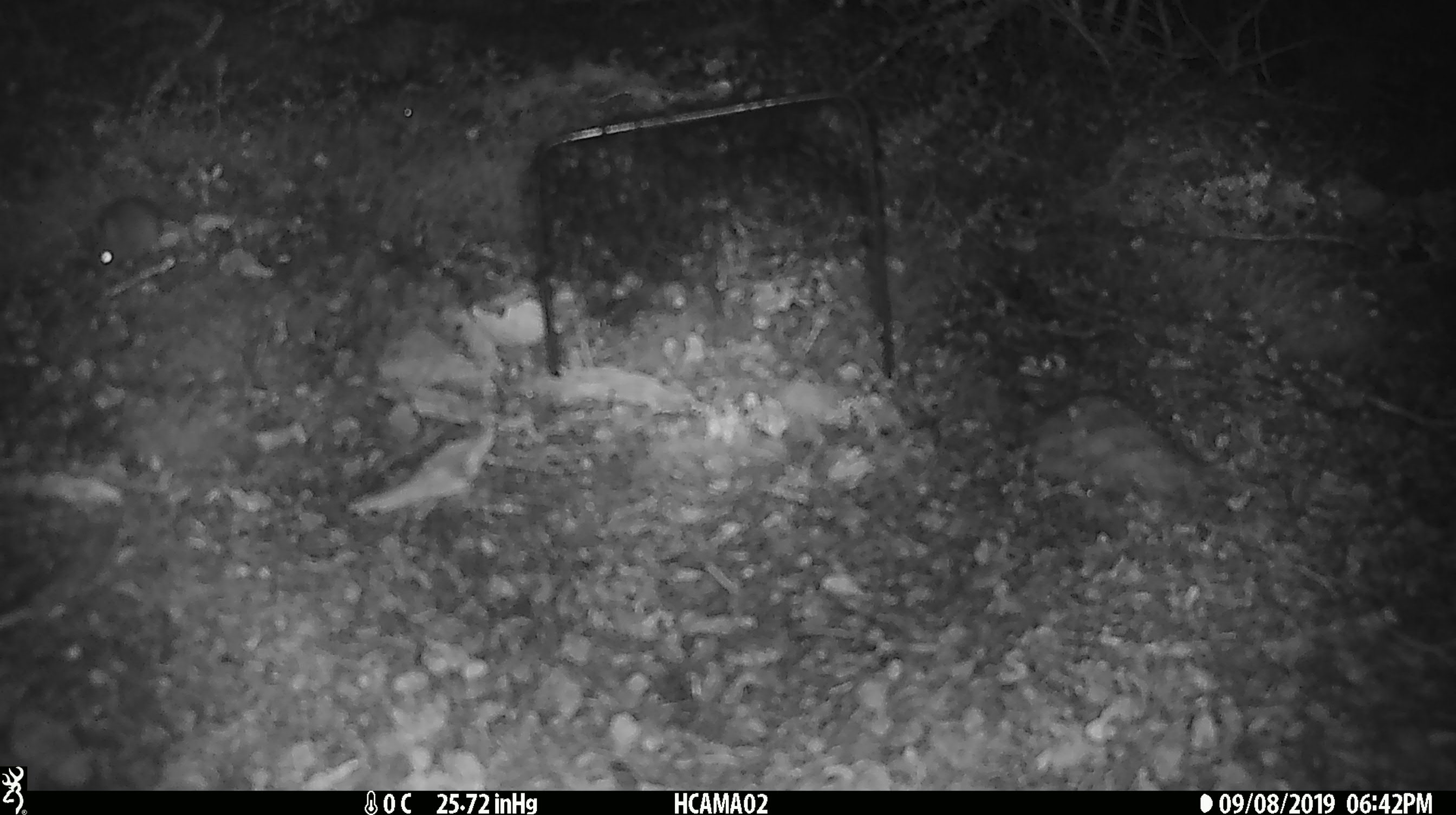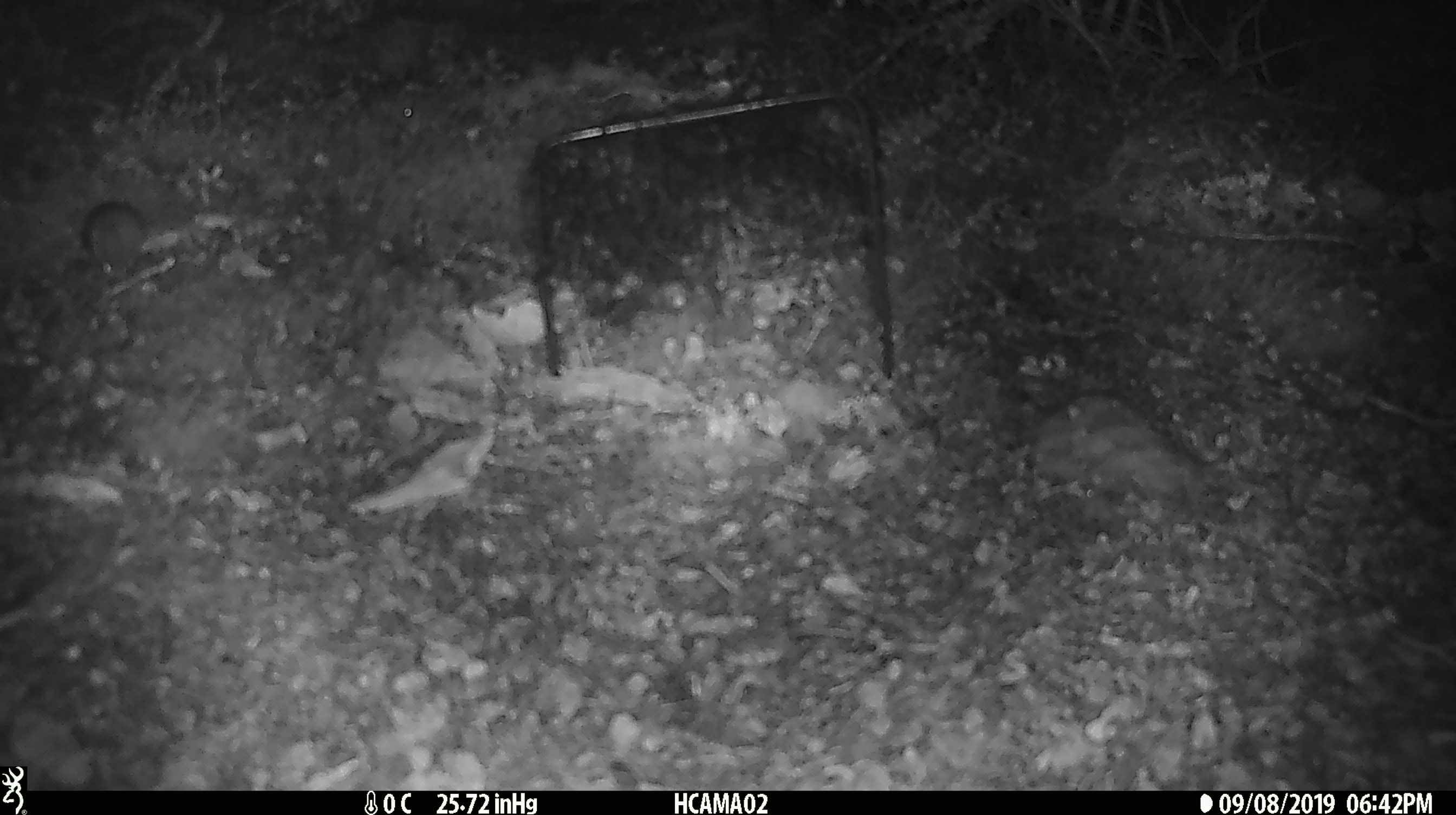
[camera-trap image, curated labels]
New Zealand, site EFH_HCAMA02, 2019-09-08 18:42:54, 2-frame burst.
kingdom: Animalia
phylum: Chordata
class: Mammalia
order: Rodentia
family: Muridae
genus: Mus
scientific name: Mus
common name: mouse